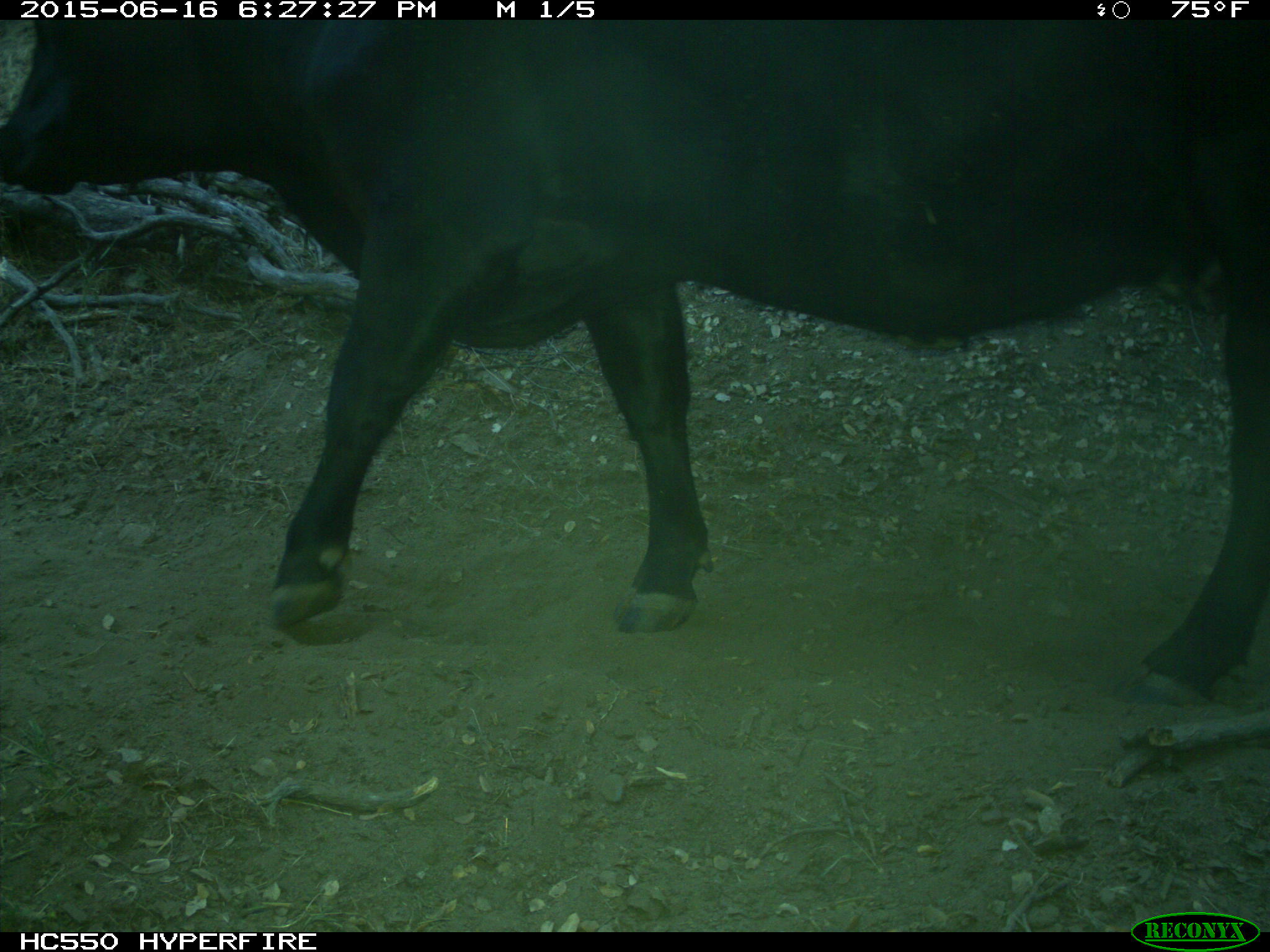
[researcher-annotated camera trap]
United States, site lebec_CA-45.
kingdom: Animalia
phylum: Chordata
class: Mammalia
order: Artiodactyla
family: Bovidae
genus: Bos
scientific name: Bos taurus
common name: domestic cow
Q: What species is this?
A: Bos taurus (domestic cow).